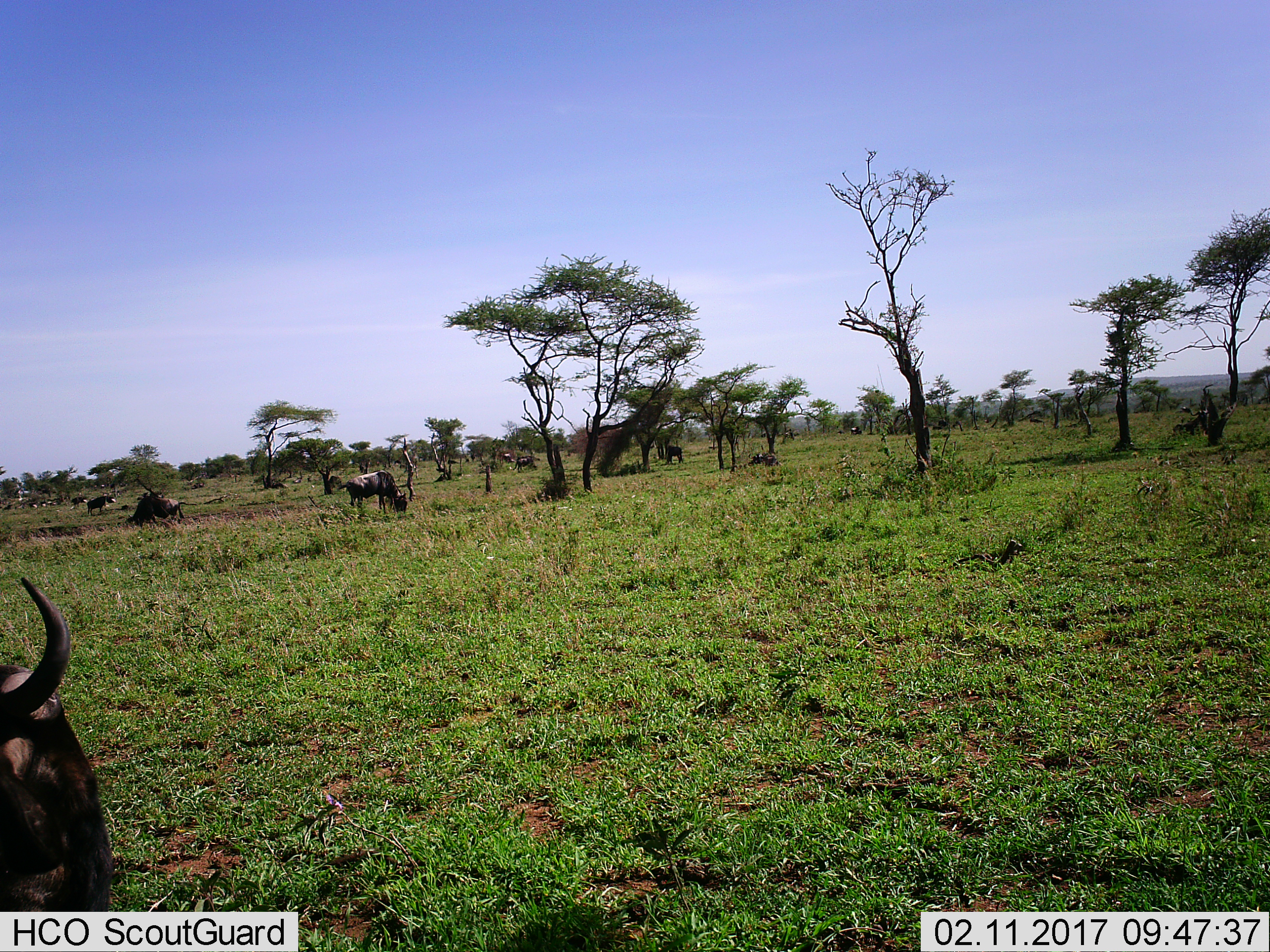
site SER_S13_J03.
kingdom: Animalia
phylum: Chordata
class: Mammalia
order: Artiodactyla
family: Bovidae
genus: Connochaetes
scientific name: Connochaetes taurinus taurinus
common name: blue wildebeest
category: wildebeestblue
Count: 10.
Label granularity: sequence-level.